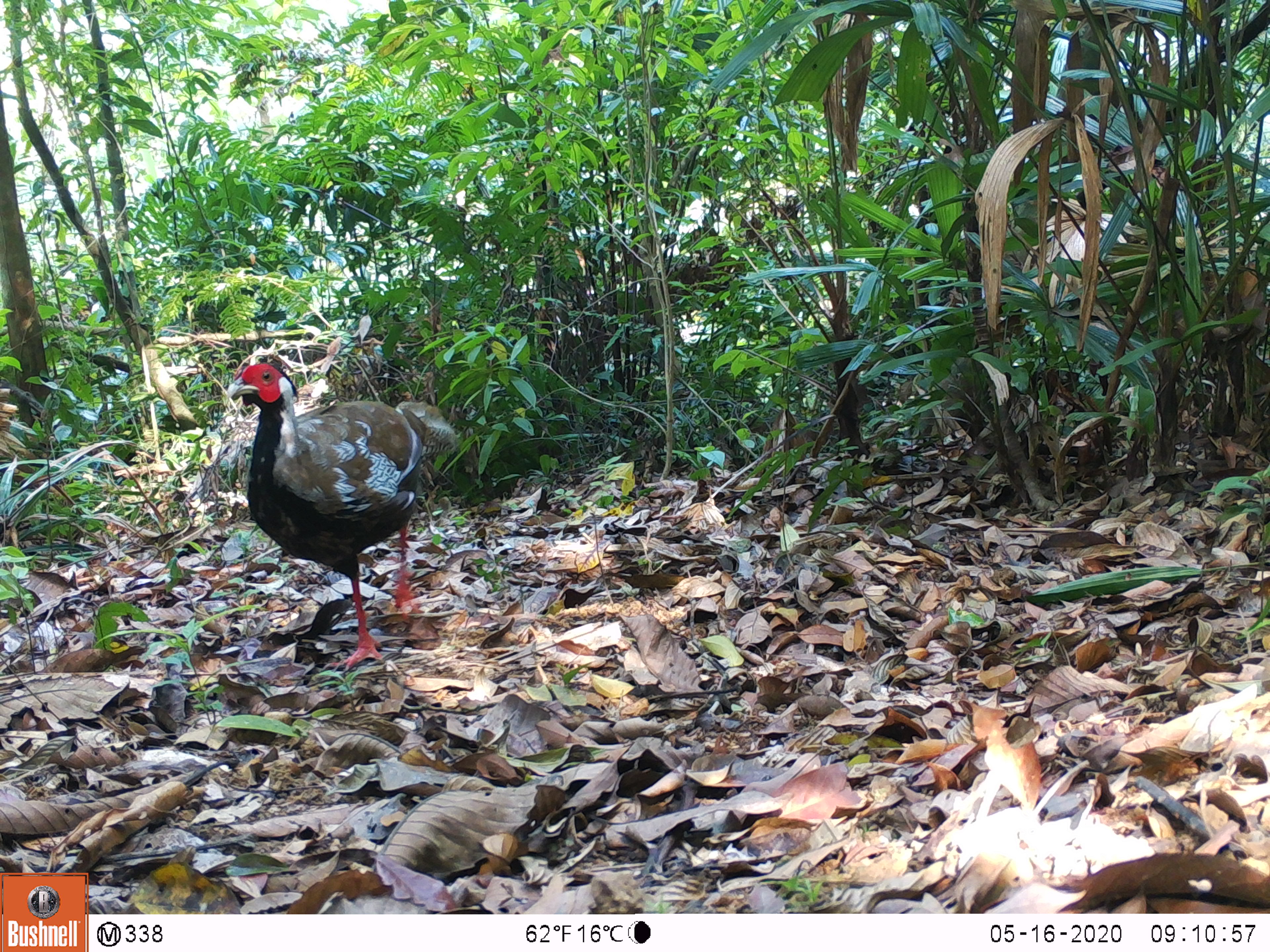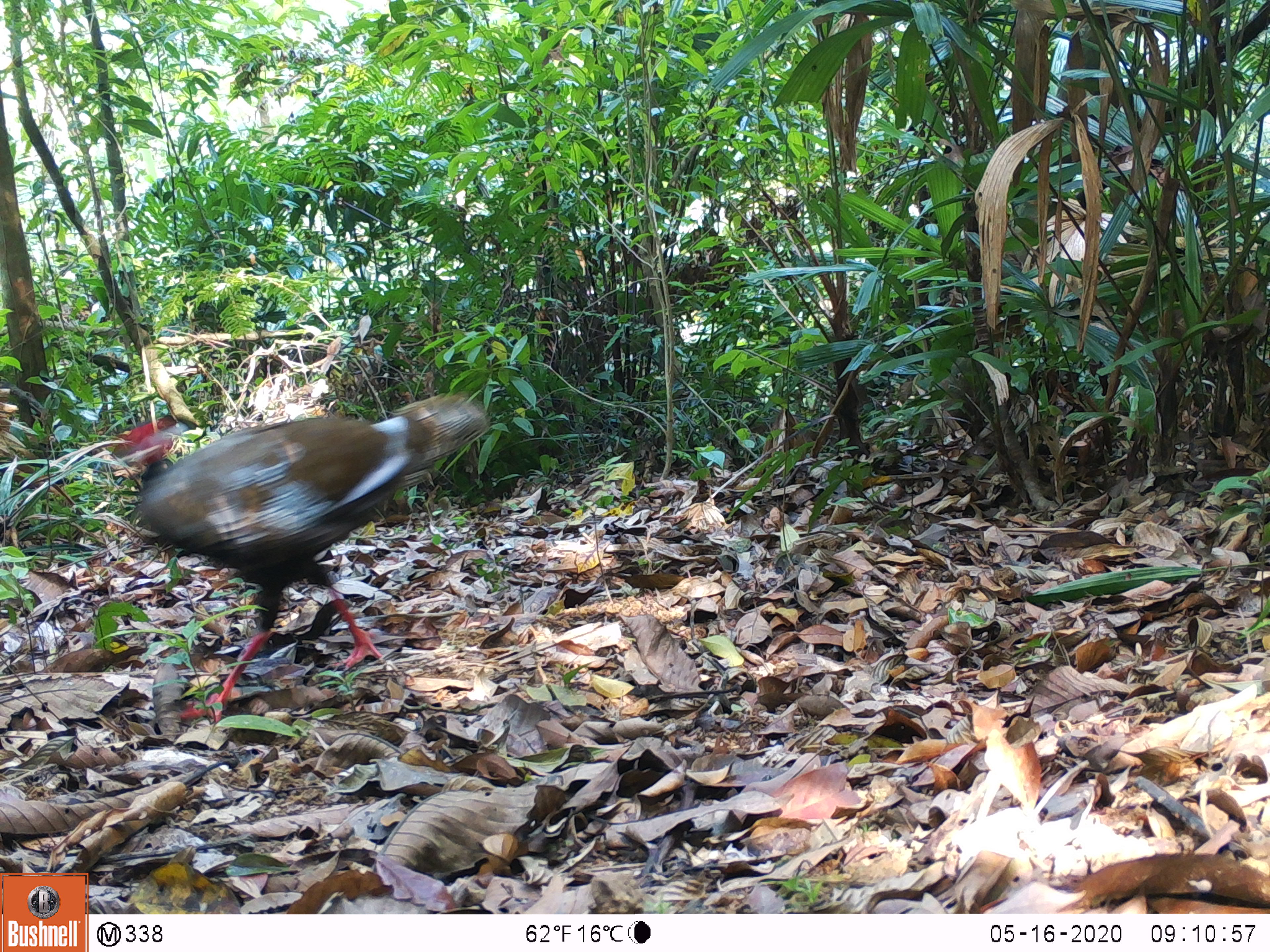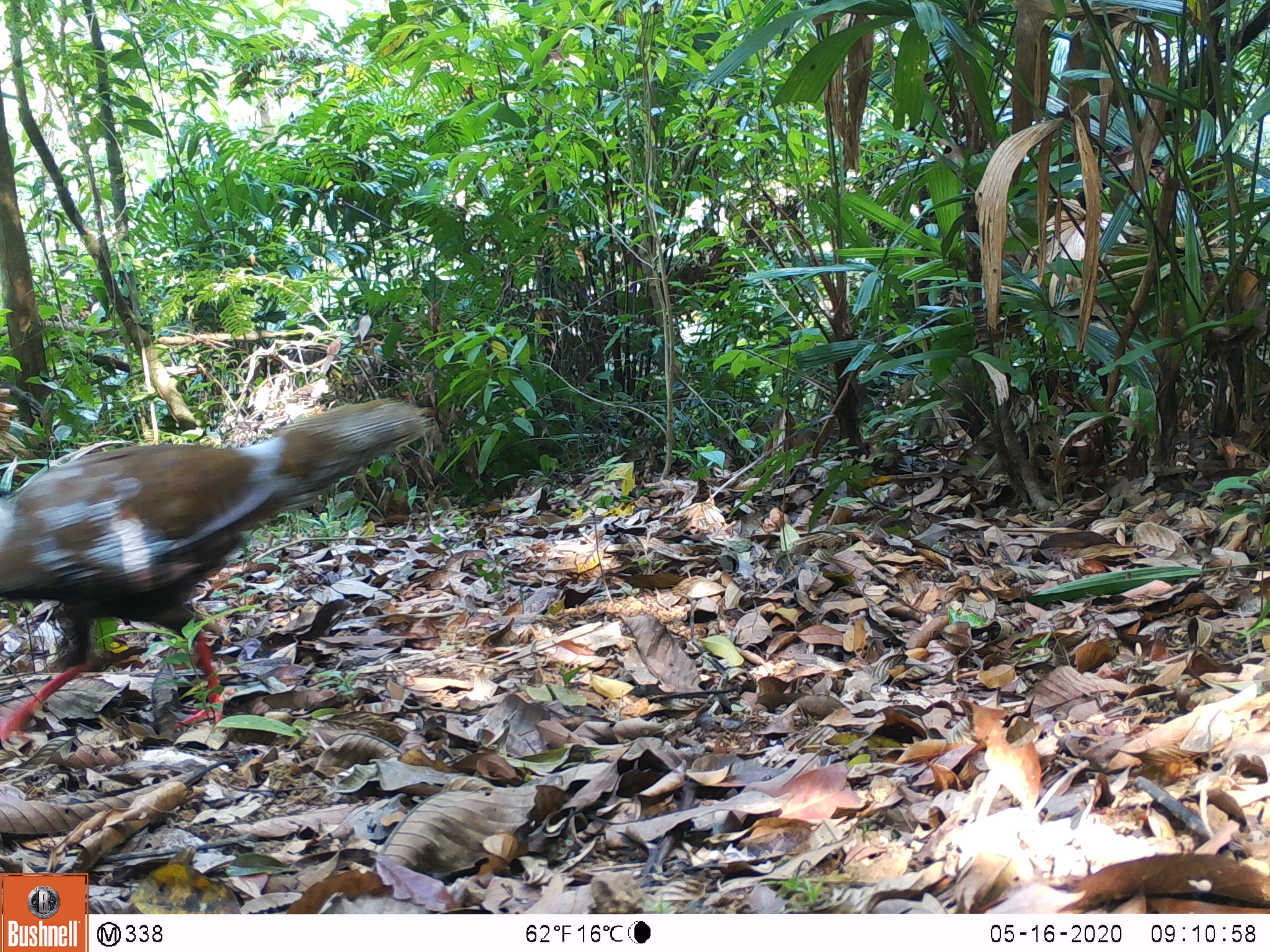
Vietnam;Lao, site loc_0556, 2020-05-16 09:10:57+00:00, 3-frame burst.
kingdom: Animalia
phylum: Chordata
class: Aves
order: Galliformes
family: Phasianidae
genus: Lophura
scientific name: Lophura nycthemera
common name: silver pheasant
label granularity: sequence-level